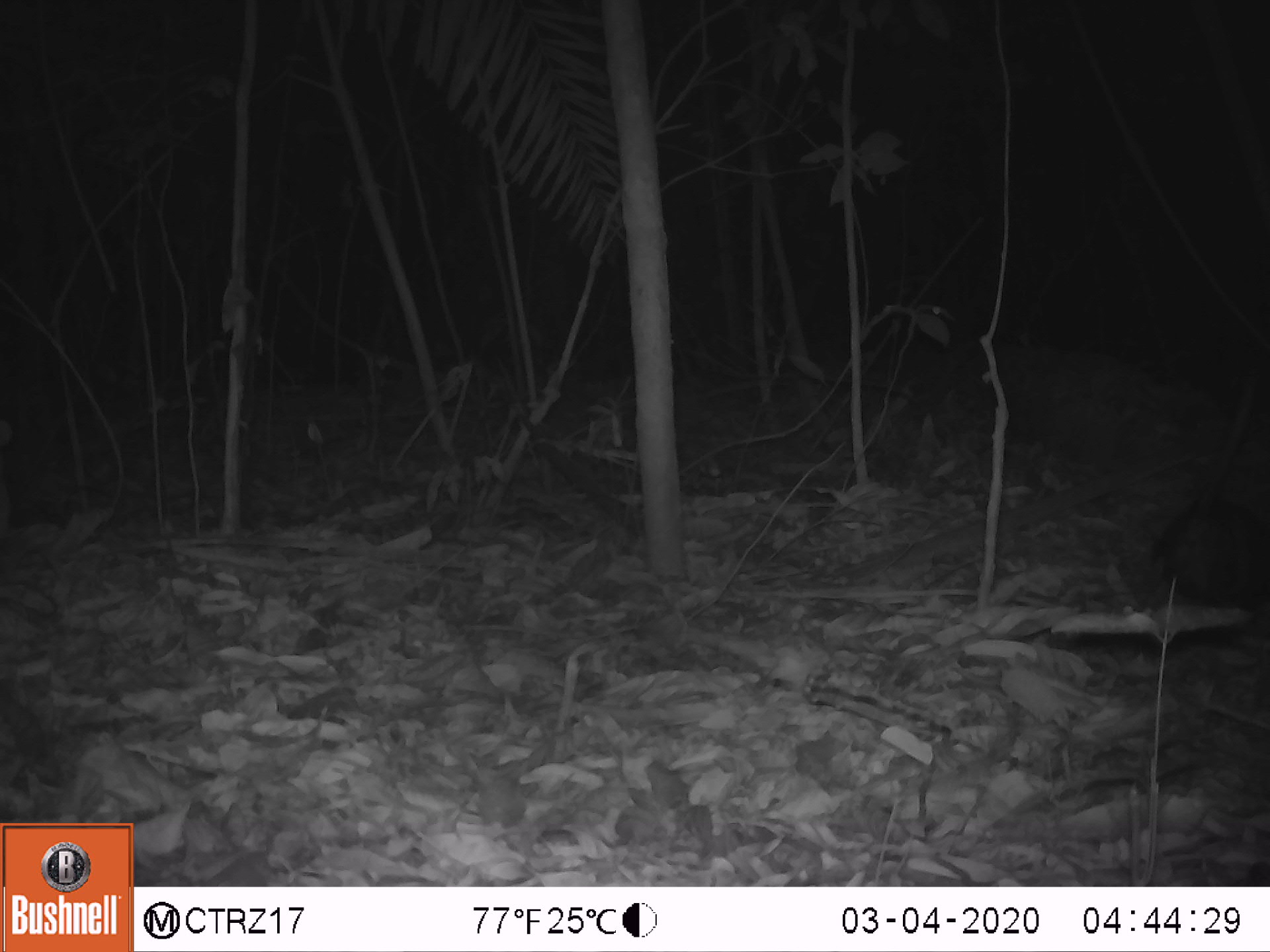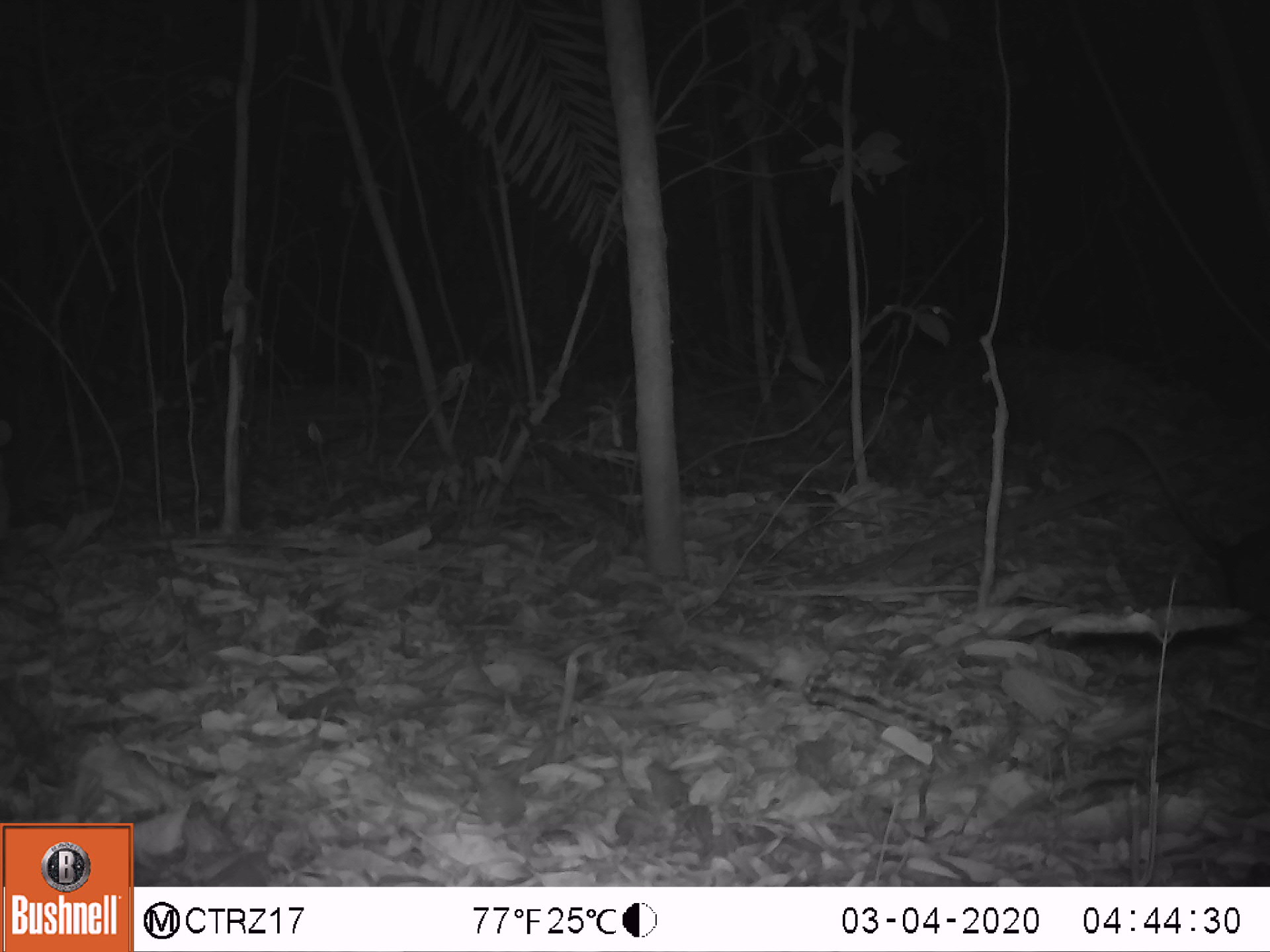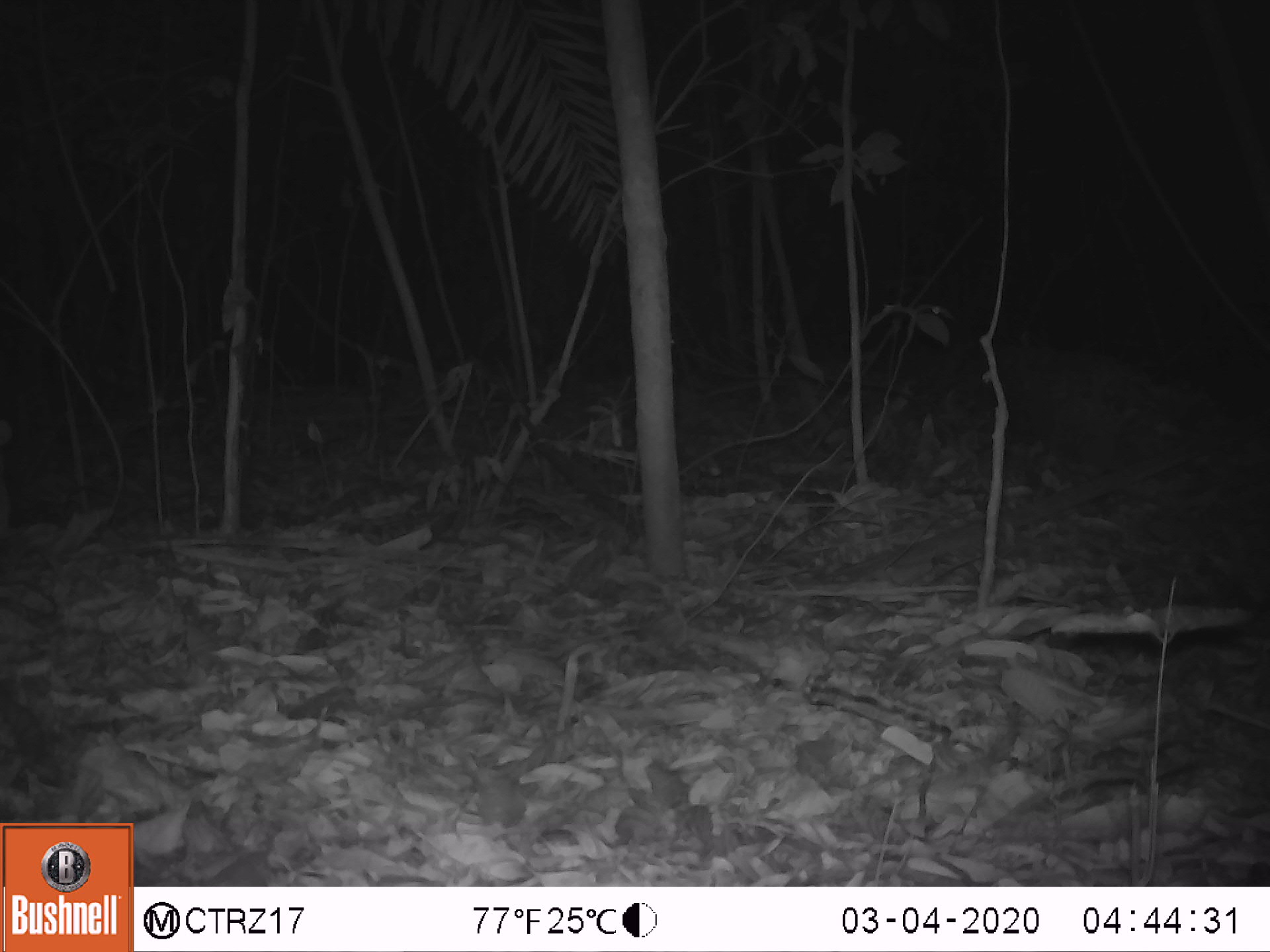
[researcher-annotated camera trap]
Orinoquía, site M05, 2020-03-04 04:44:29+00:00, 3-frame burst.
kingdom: Animalia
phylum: Chordata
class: Mammalia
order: Didelphimorphia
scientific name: Didelphimorphia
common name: possum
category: unknown possum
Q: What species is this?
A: Unknown possum (possum) (Didelphimorphia).